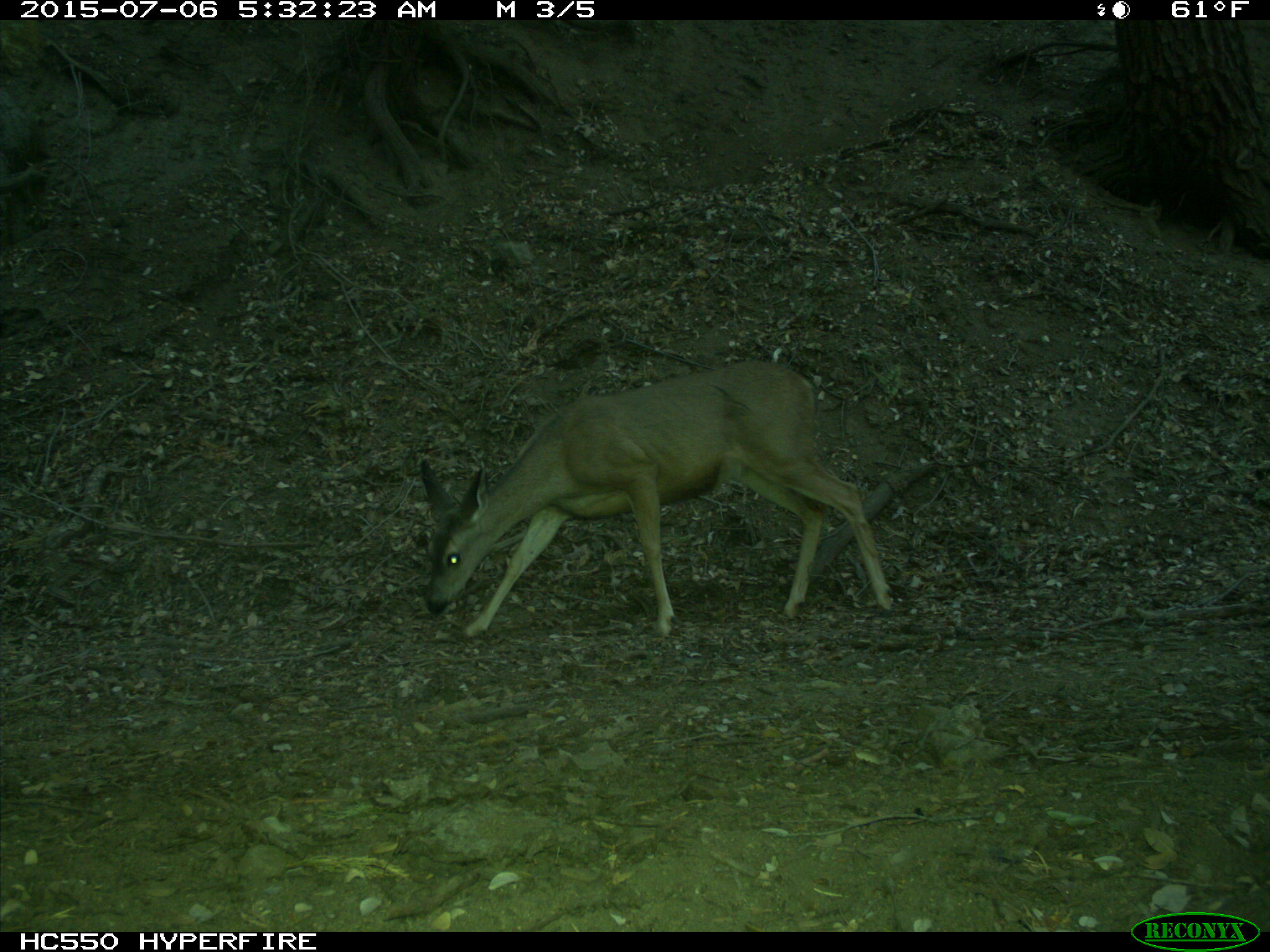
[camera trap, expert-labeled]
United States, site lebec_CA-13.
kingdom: Animalia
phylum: Chordata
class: Mammalia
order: Artiodactyla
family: Cervidae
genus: Odocoileus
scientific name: Odocoileus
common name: deer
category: unidentified deer